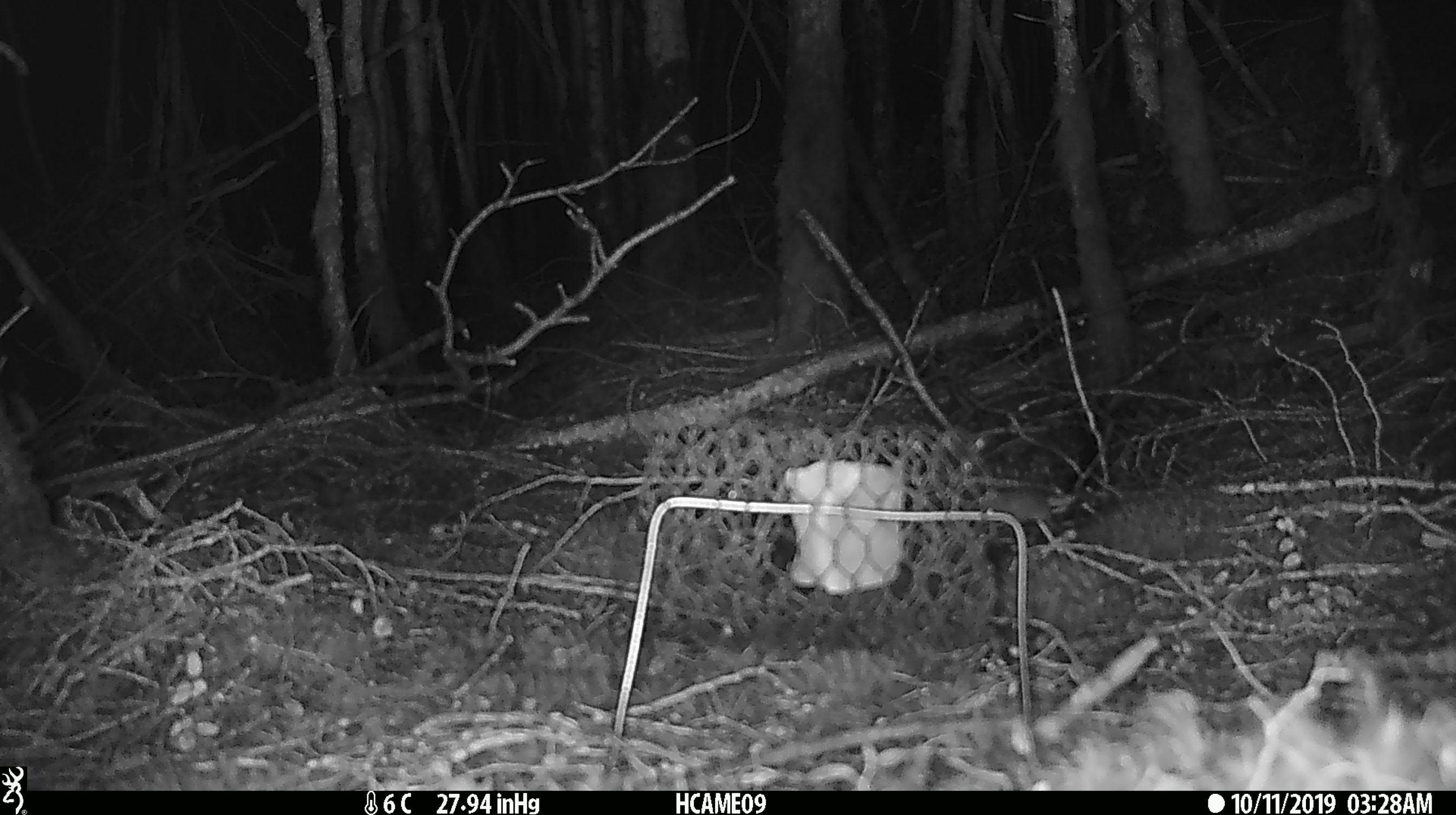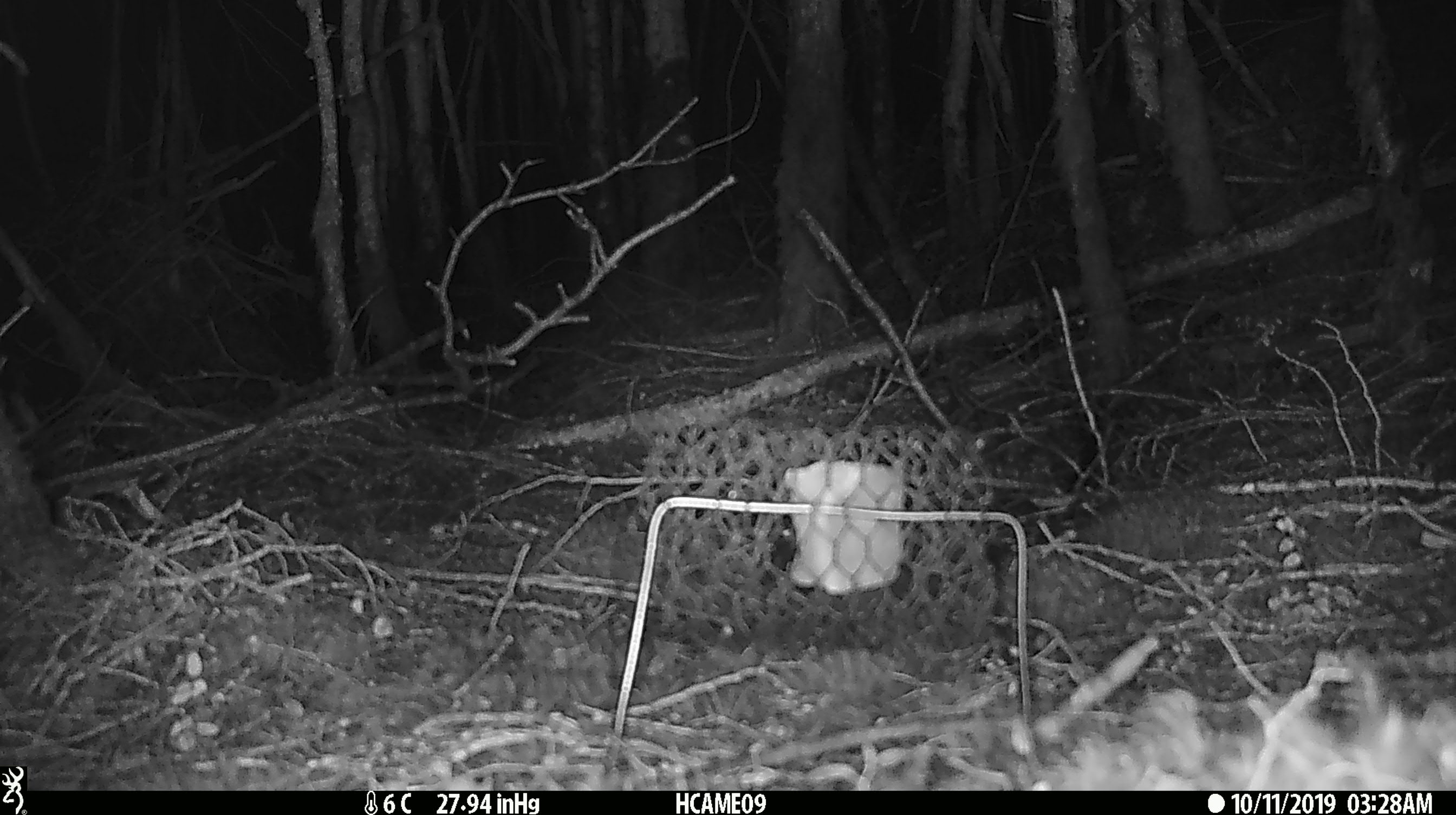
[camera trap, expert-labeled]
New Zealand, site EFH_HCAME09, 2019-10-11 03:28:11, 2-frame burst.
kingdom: Animalia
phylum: Chordata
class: Mammalia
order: Rodentia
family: Muridae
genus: Mus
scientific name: Mus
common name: mouse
Mouse (Mus).